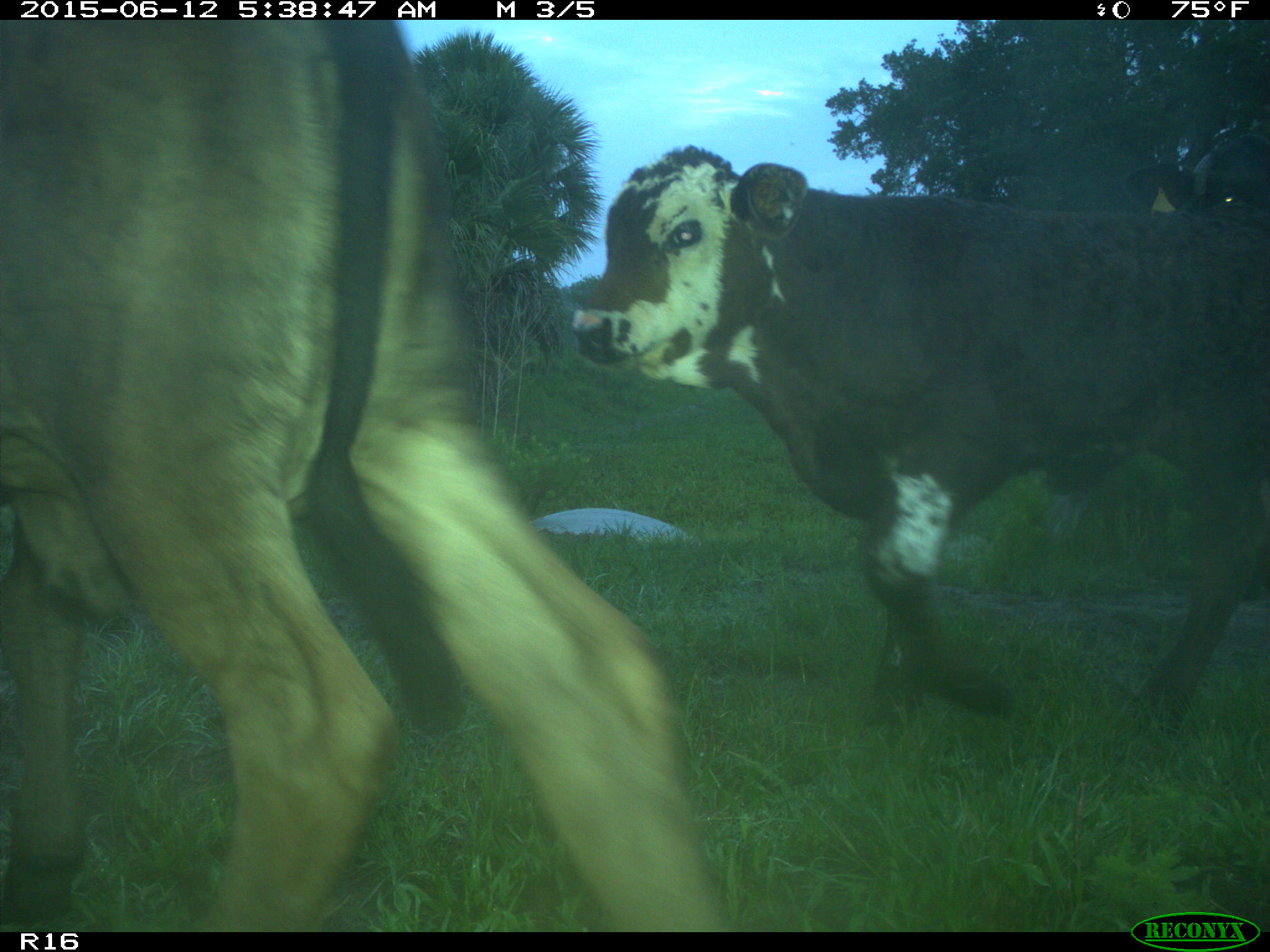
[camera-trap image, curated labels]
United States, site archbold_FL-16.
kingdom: Animalia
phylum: Chordata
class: Mammalia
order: Artiodactyla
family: Bovidae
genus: Bos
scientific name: Bos taurus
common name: domestic cow